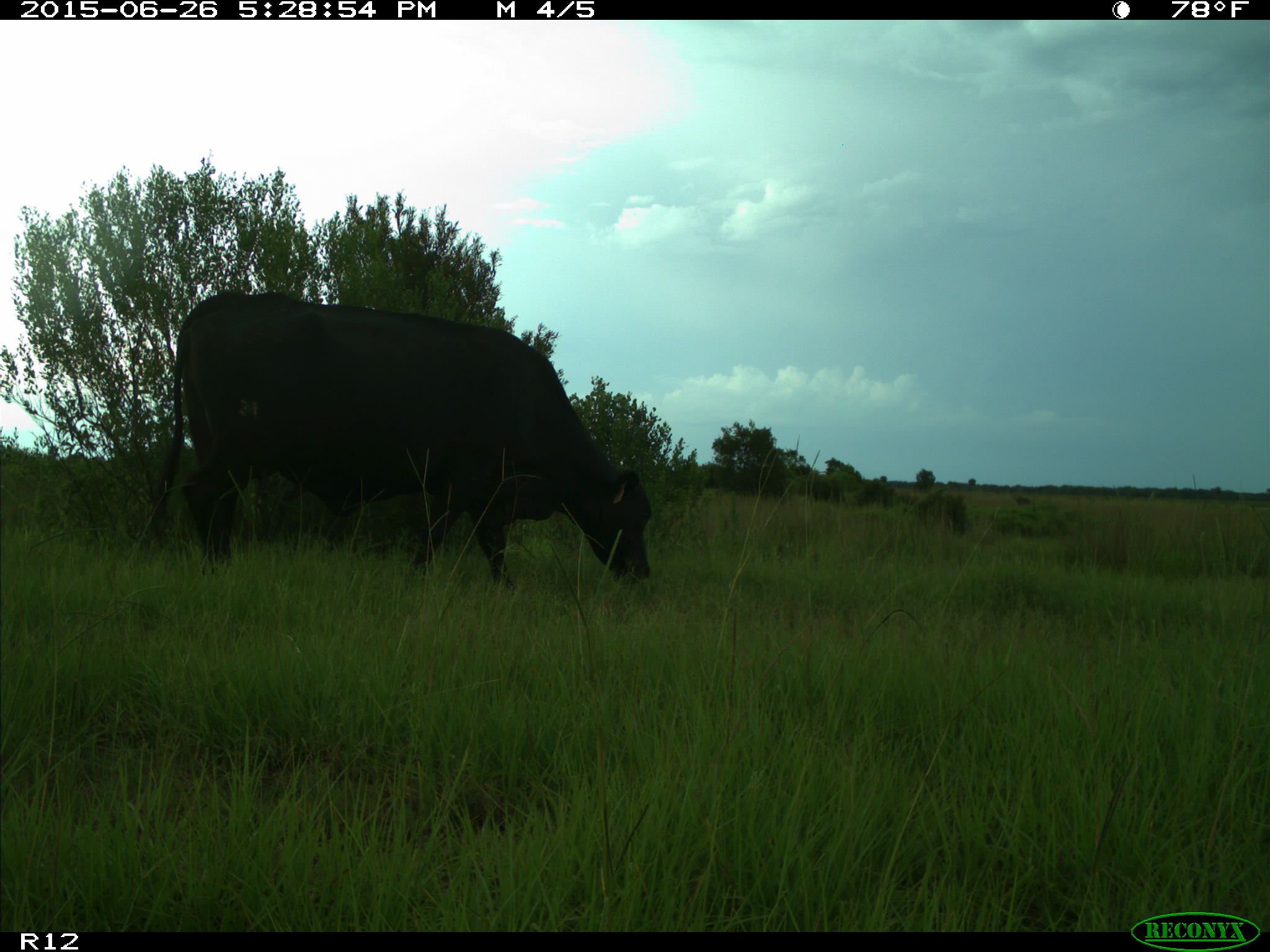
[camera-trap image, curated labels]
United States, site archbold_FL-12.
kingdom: Animalia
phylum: Chordata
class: Mammalia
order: Artiodactyla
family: Bovidae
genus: Bos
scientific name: Bos taurus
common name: domestic cow